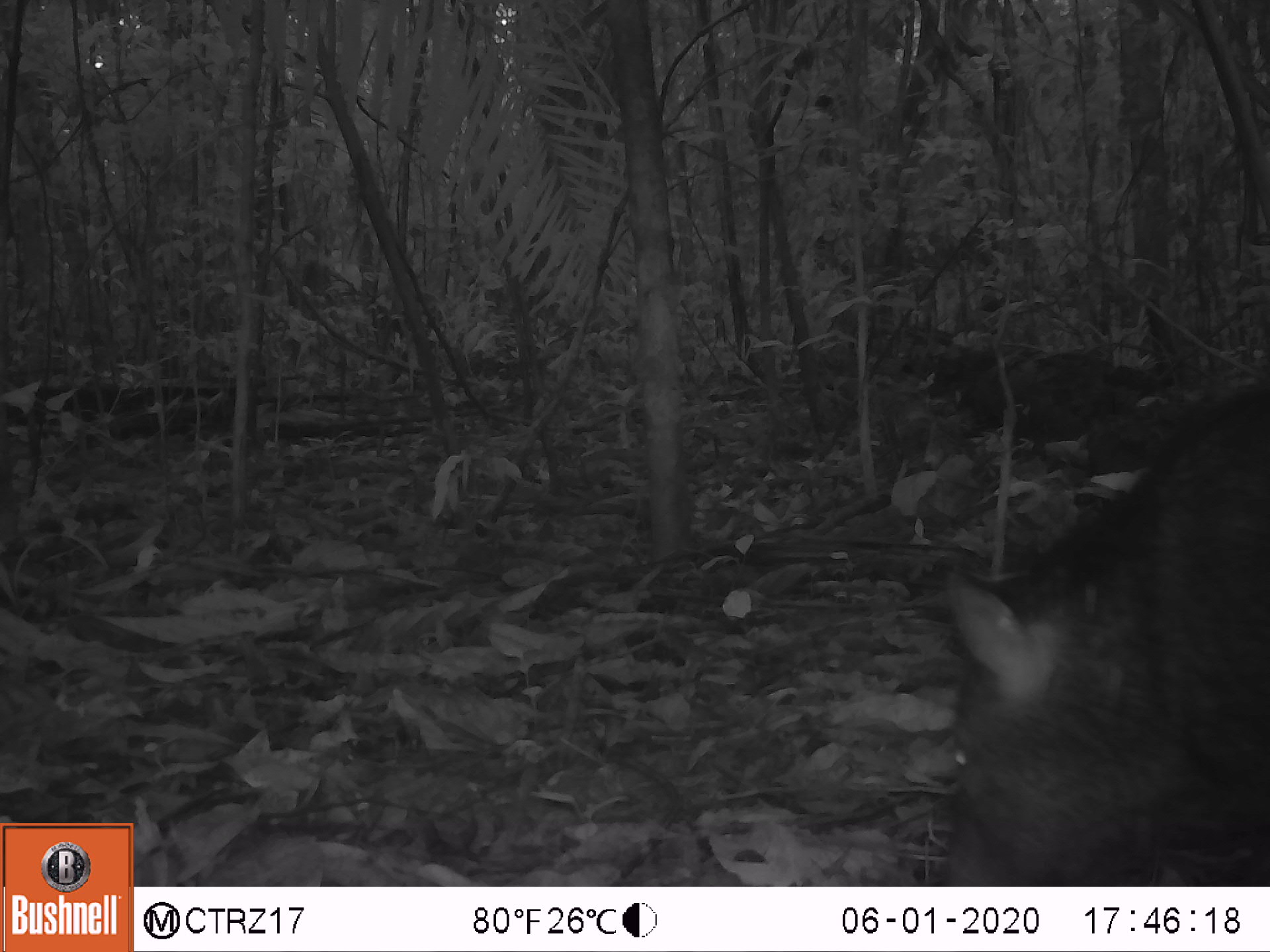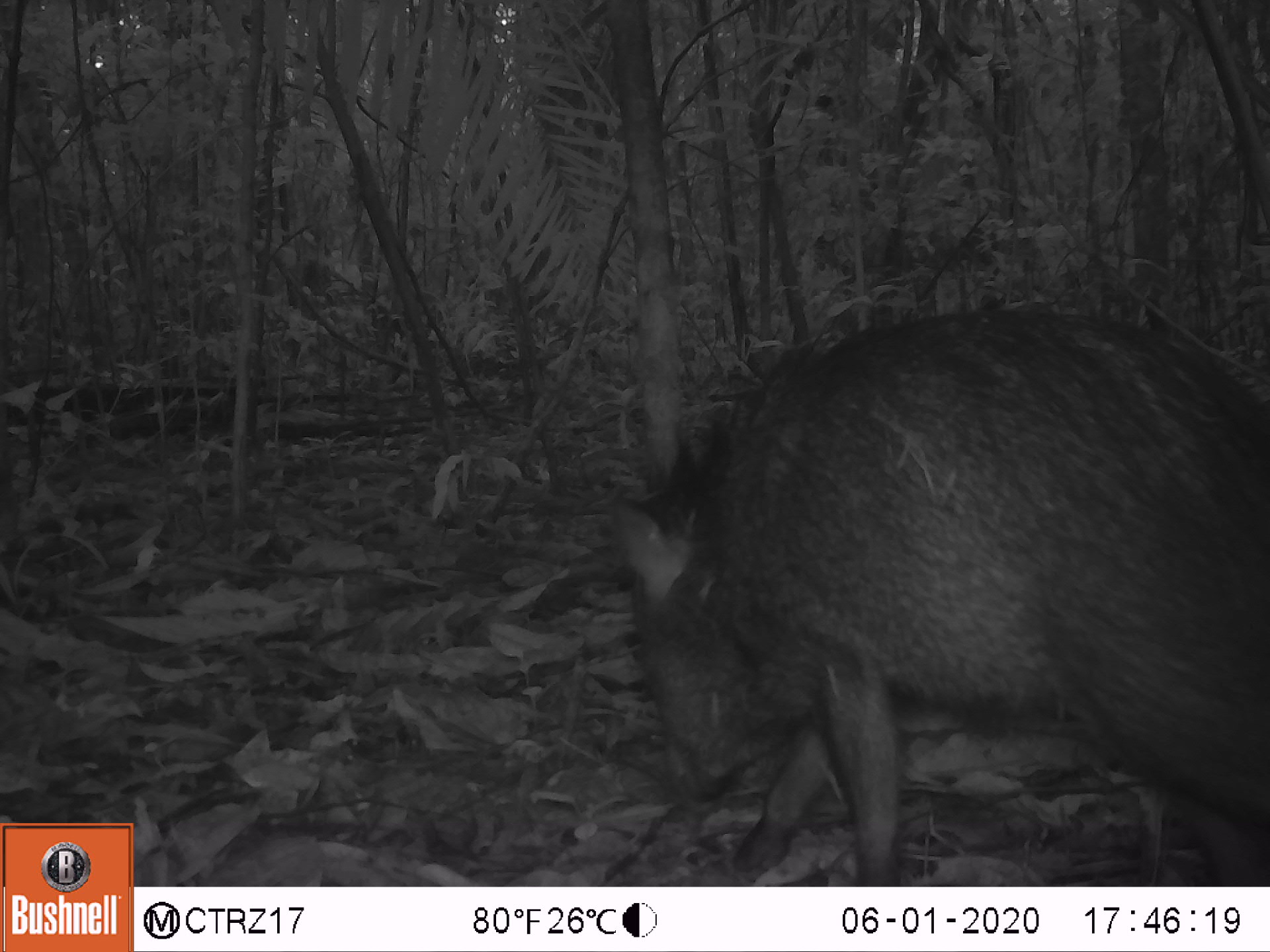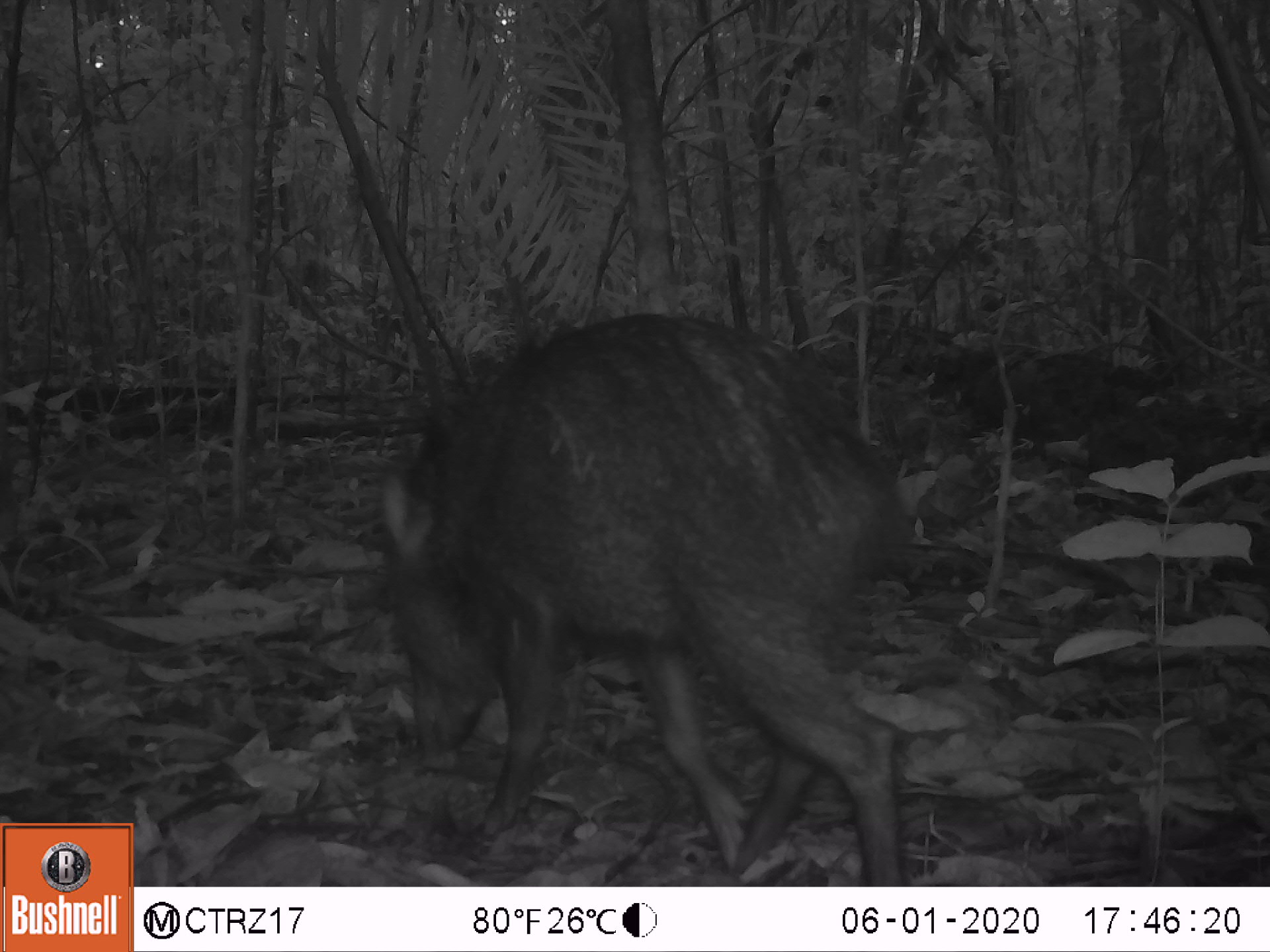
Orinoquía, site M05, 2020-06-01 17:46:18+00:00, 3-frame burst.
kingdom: Animalia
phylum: Chordata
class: Mammalia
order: Artiodactyla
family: Tayassuidae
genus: Pecari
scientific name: Pecari tajacu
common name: collared peccary